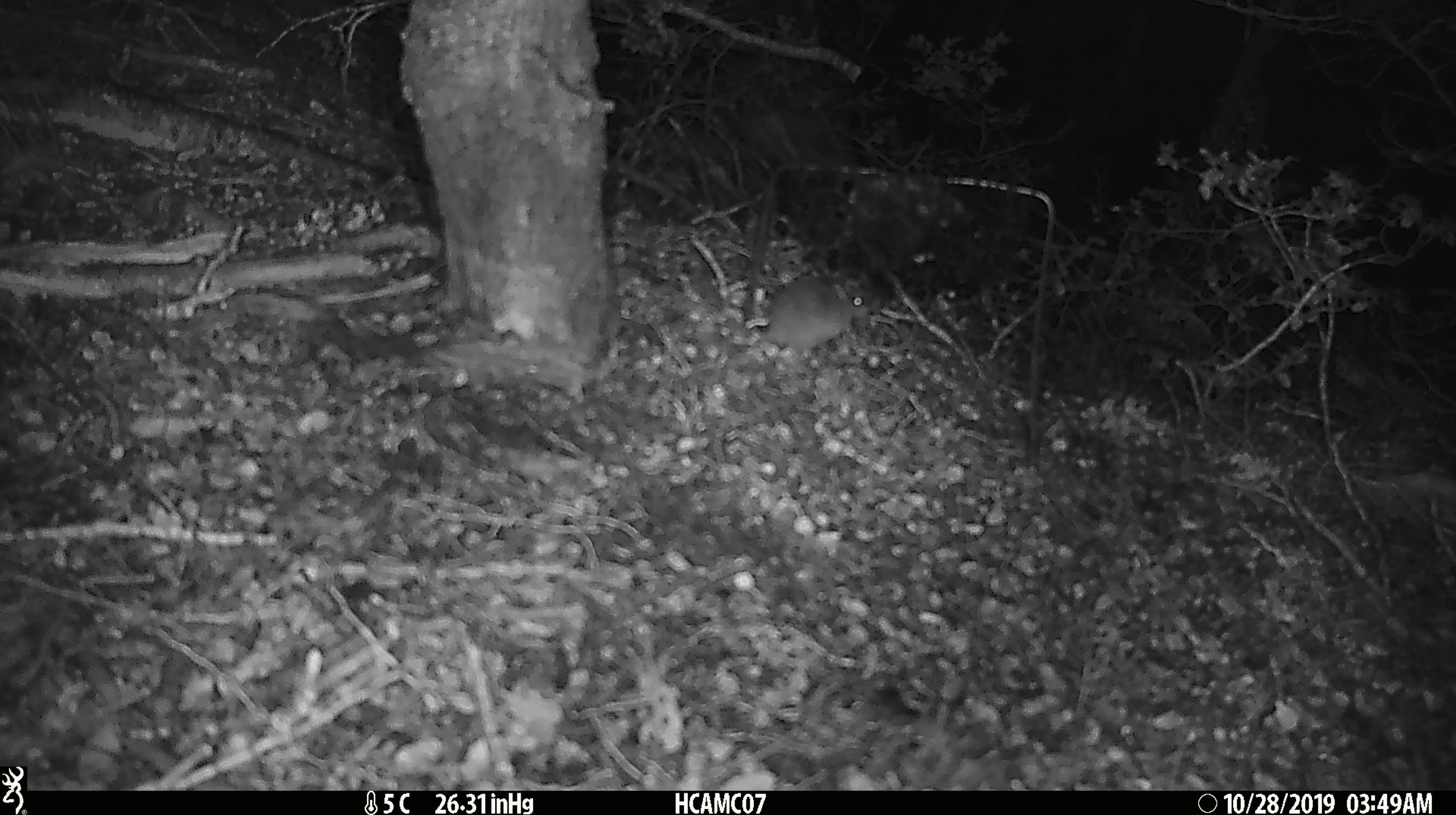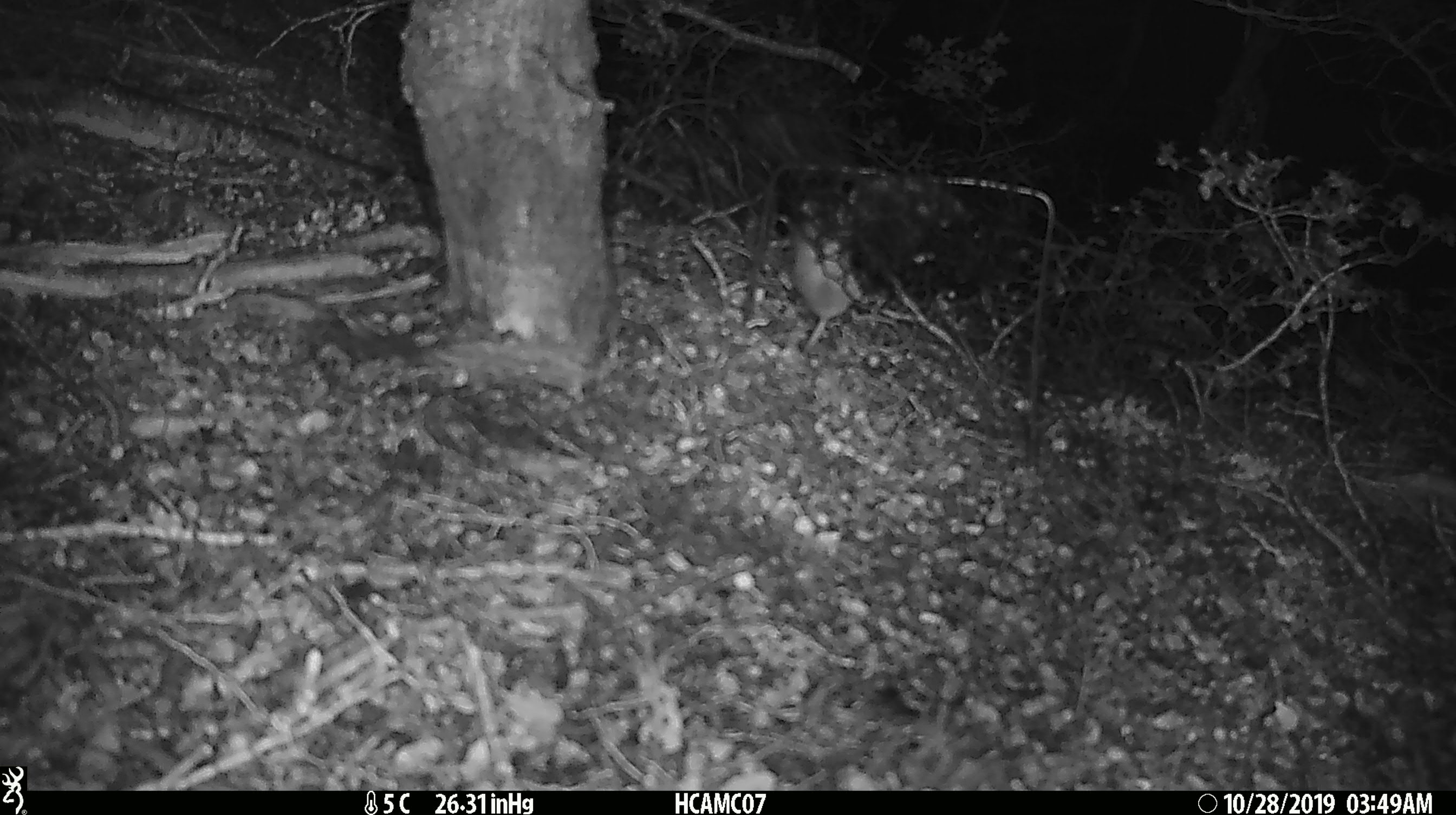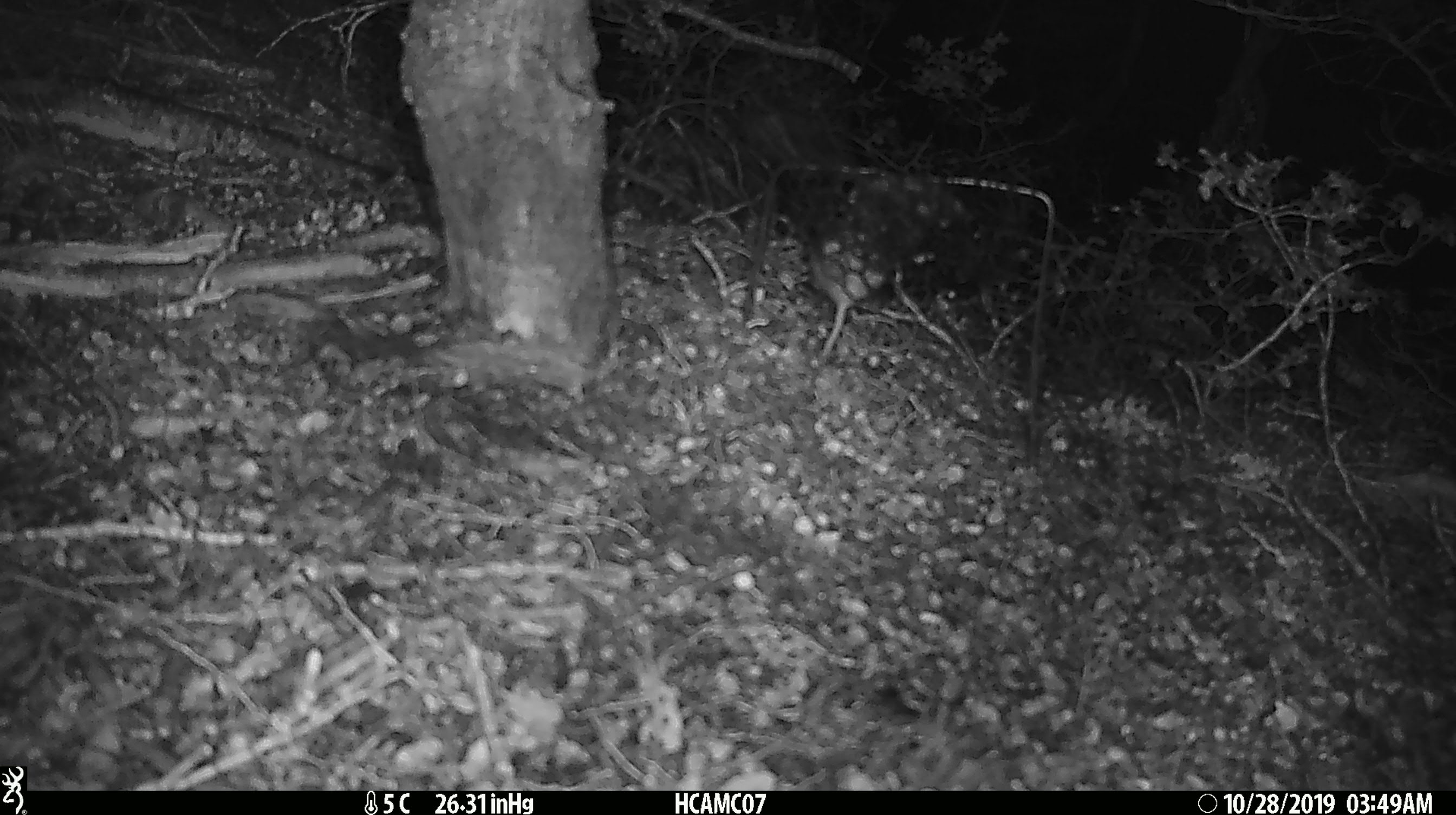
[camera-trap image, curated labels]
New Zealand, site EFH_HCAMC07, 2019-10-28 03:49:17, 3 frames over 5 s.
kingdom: Animalia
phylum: Chordata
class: Mammalia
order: Rodentia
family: Muridae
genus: Mus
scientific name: Mus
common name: mouse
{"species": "mouse (Mus)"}